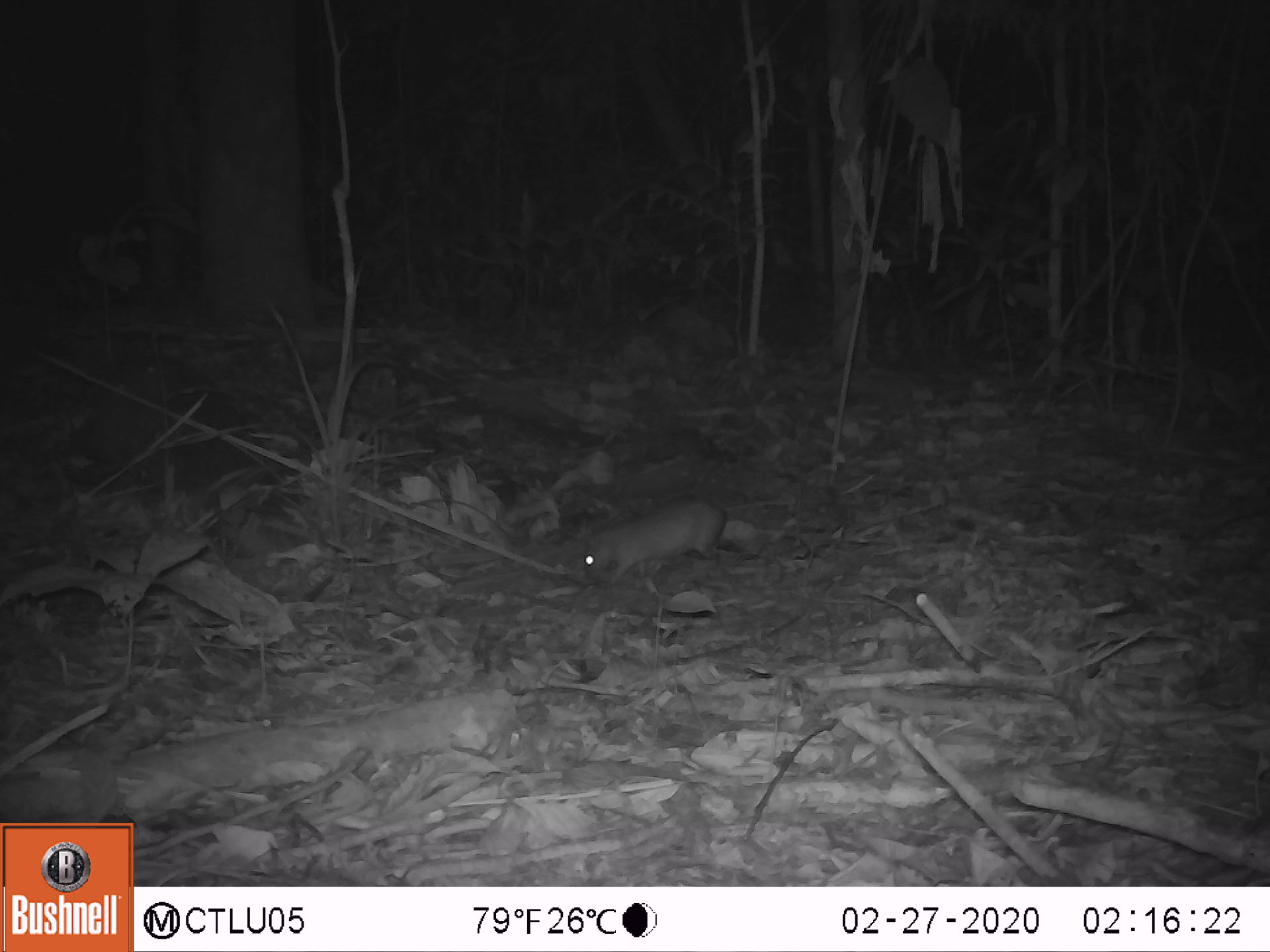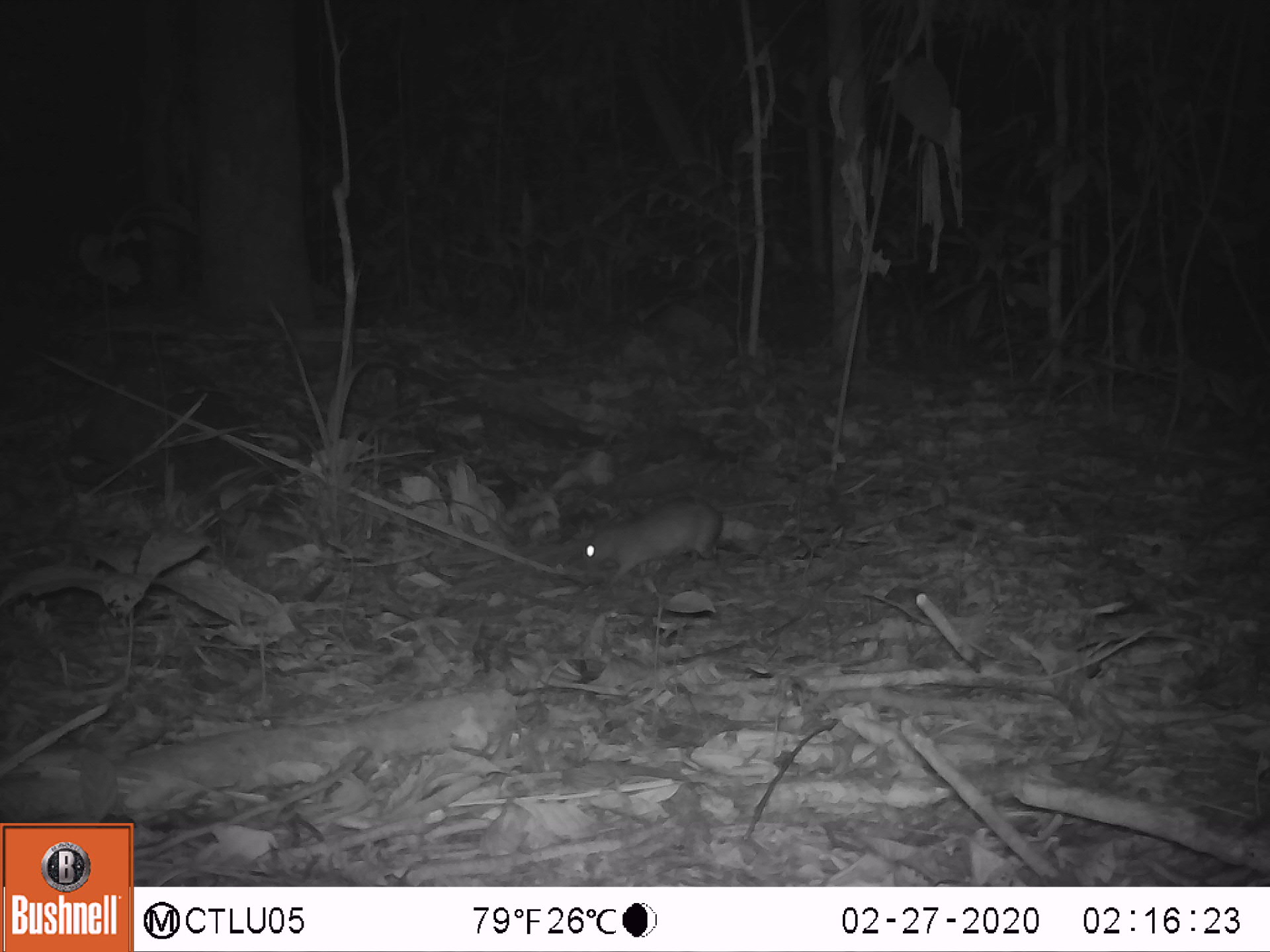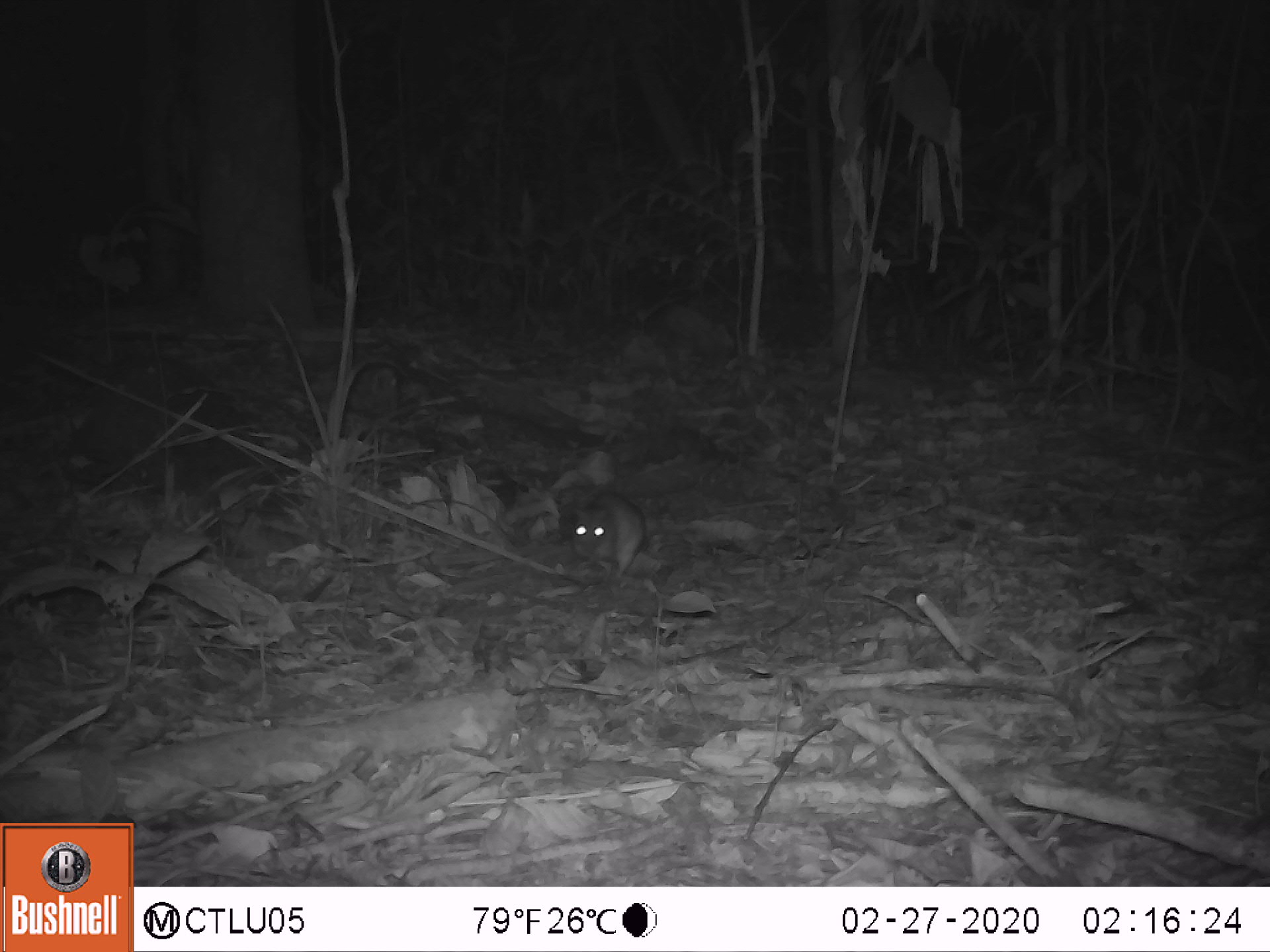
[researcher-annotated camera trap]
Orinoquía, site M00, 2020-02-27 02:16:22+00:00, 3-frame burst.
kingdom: Animalia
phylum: Chordata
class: Mammalia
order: Rodentia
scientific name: Rodentia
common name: rodent